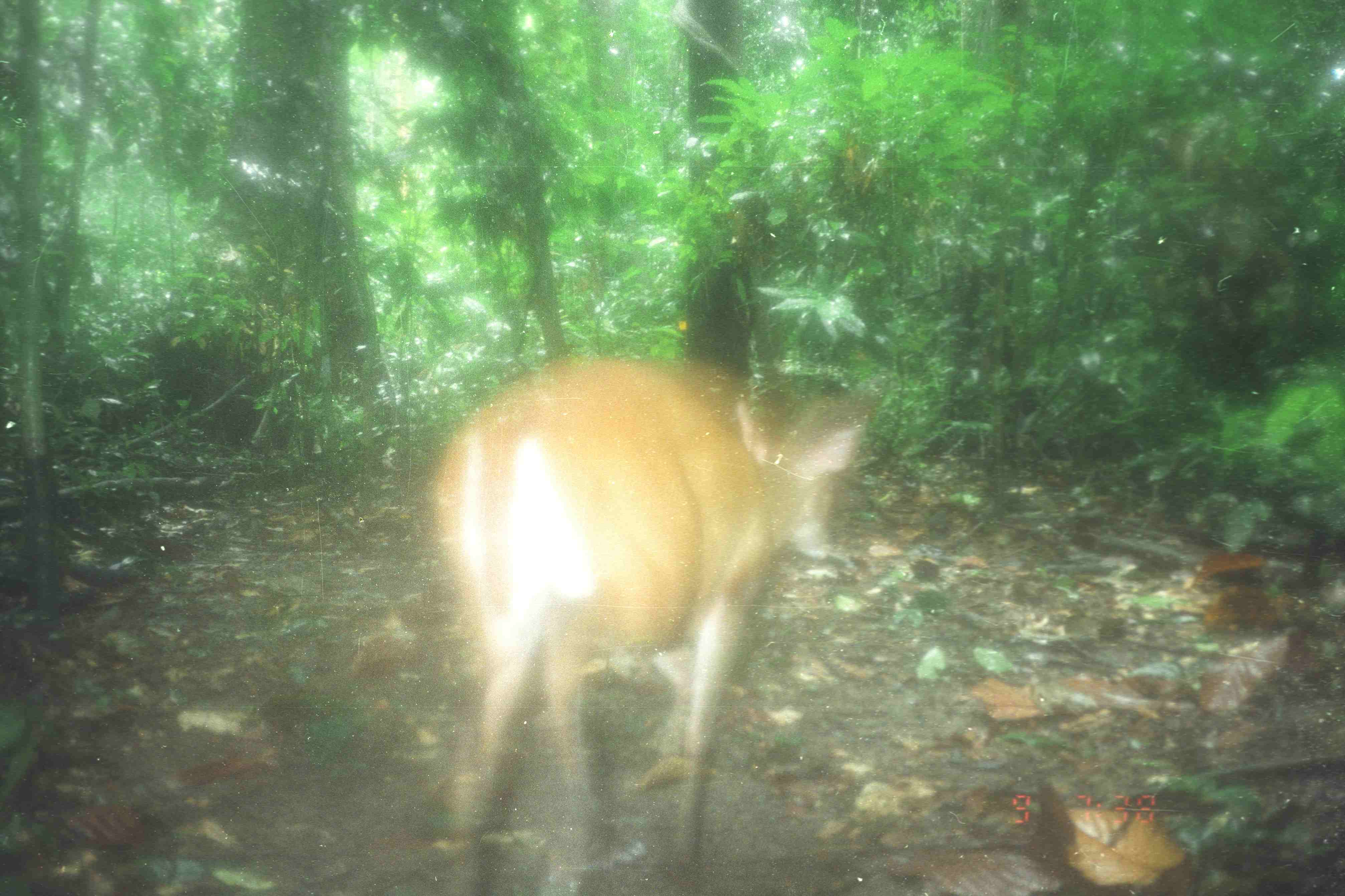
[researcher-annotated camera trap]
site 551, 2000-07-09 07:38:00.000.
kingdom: Animalia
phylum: Chordata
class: Mammalia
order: Artiodactyla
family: Cervidae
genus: Muntiacus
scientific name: Muntiacus muntjak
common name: southern red muntjac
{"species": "Muntiacus muntjak (southern red muntjac)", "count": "1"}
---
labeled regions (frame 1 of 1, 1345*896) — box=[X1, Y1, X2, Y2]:
muntiacus muntjak: box=[429, 348, 865, 895]